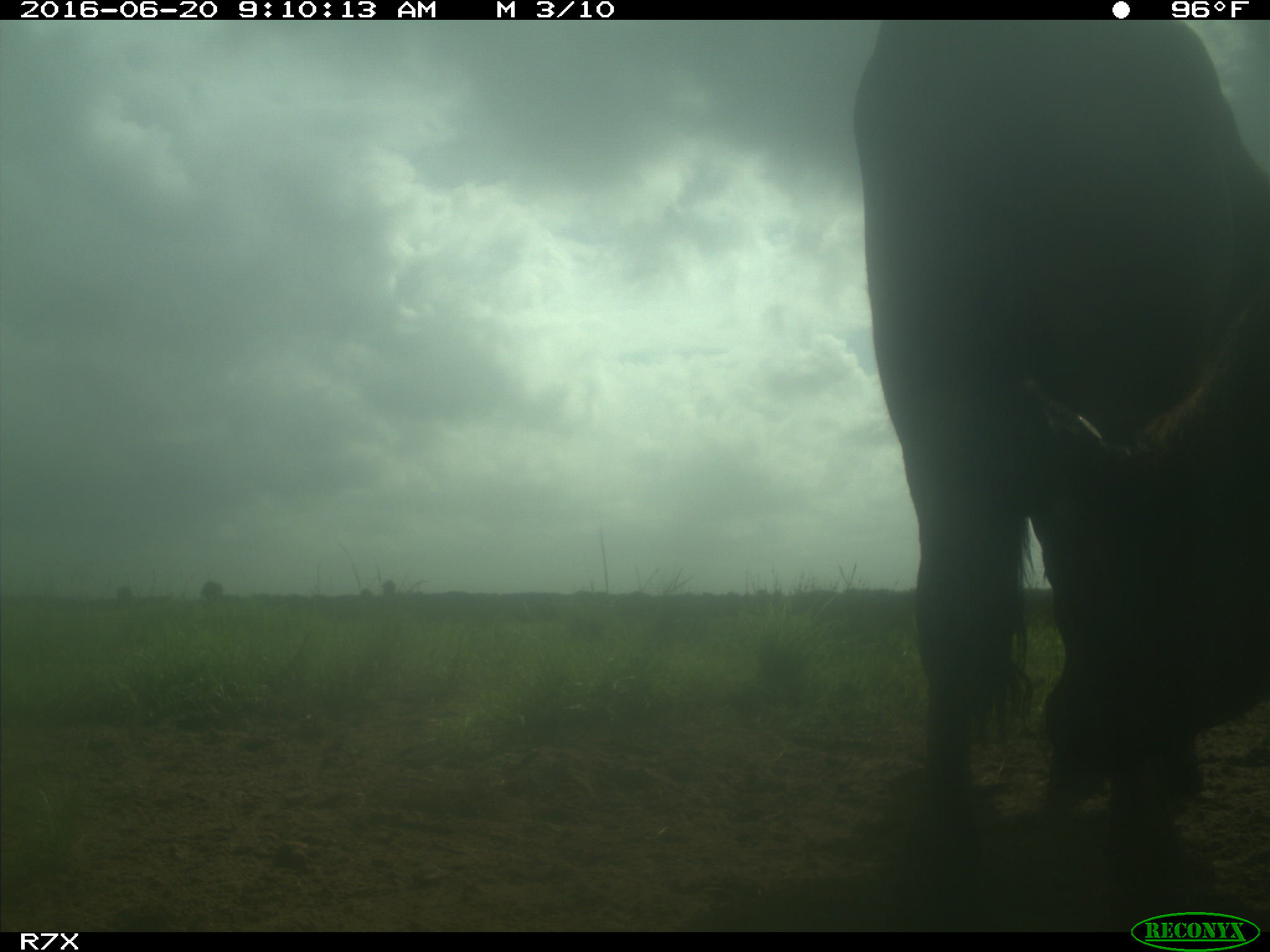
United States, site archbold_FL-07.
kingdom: Animalia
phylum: Chordata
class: Mammalia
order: Artiodactyla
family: Bovidae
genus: Bos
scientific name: Bos taurus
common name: domestic cow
Bos taurus (domestic cow).